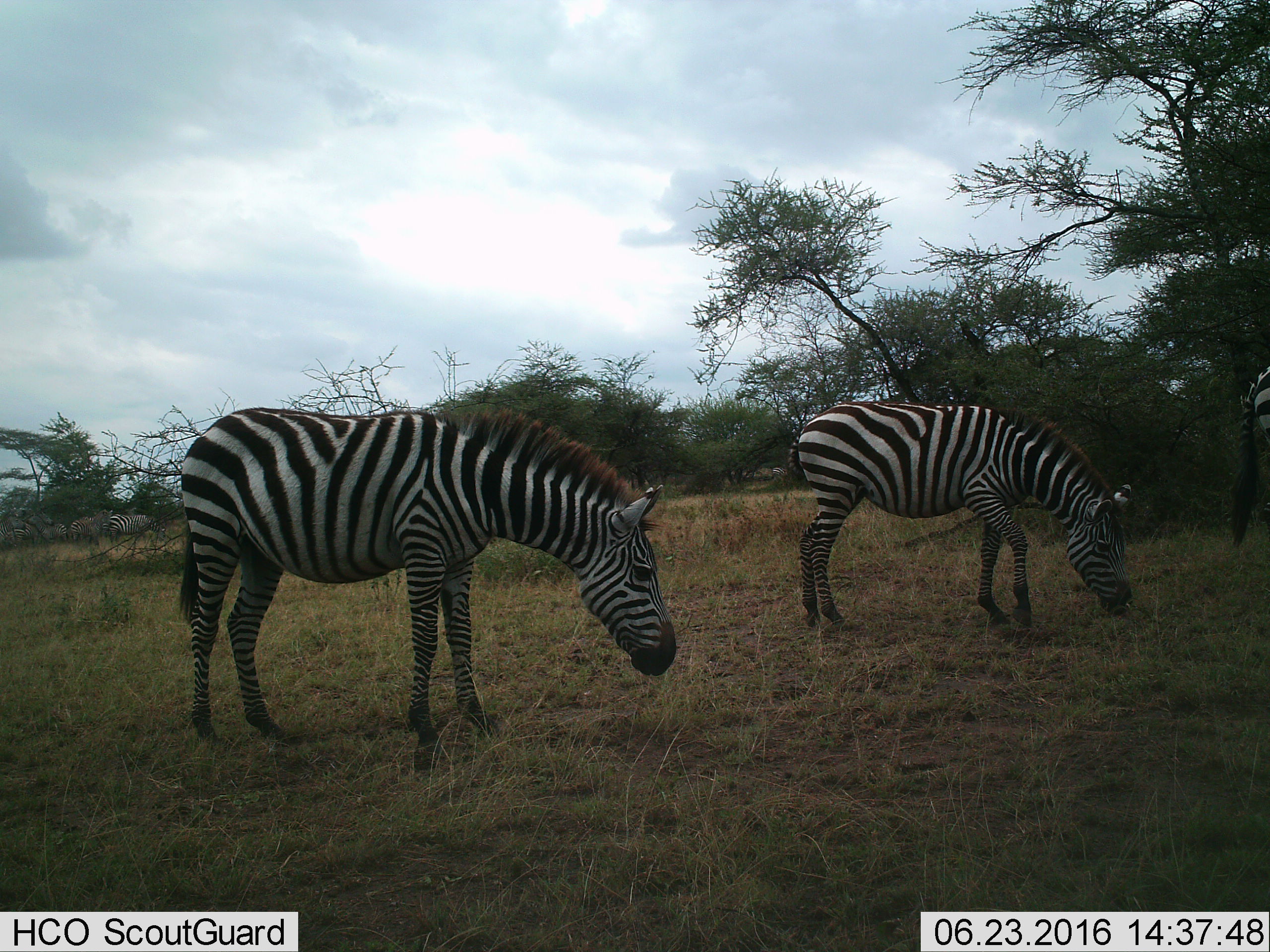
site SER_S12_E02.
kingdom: Animalia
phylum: Chordata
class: Mammalia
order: Perissodactyla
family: Equidae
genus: Equus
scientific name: Equus quagga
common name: plains zebra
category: zebraplains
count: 2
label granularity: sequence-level